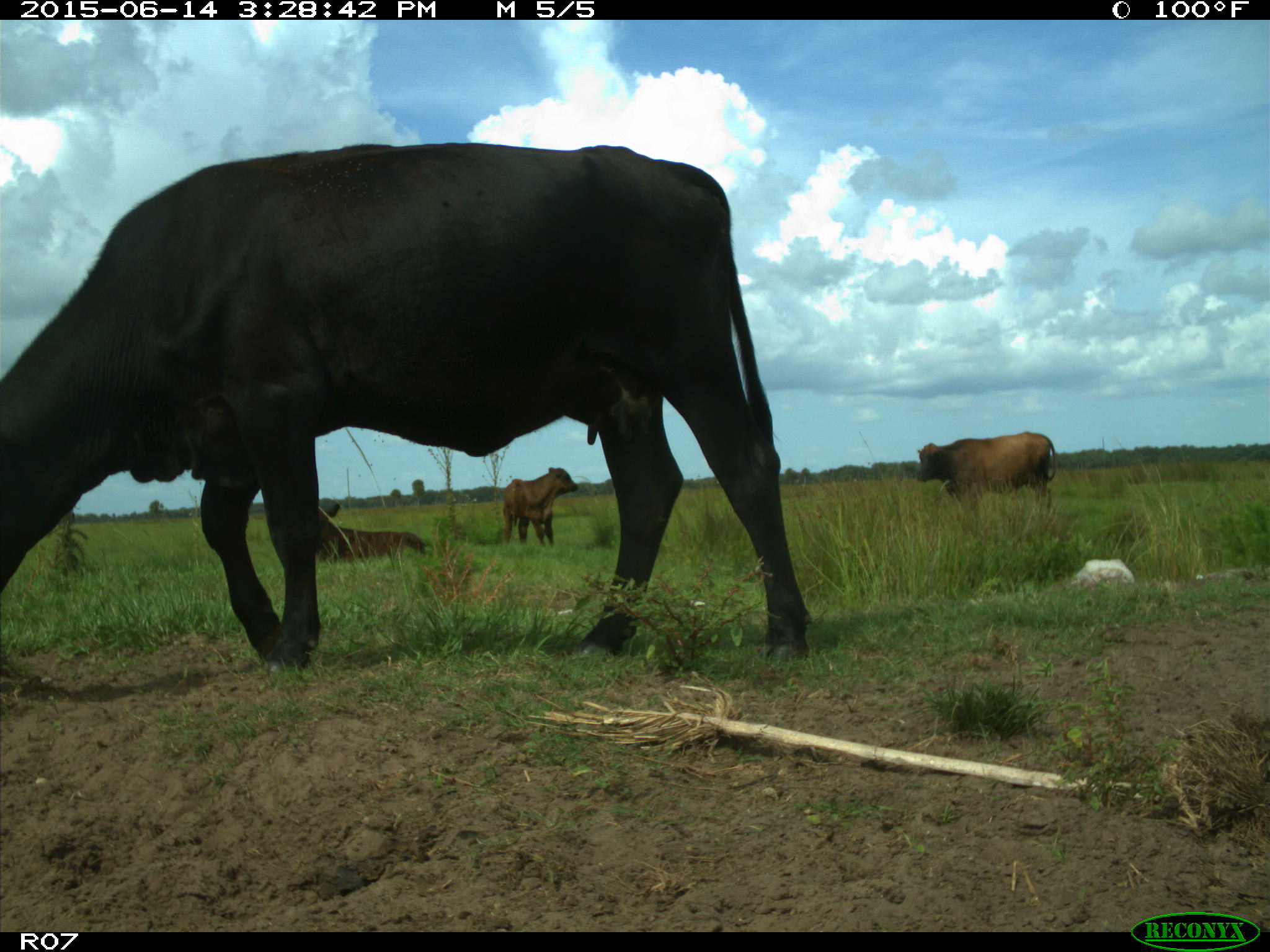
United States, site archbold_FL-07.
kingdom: Animalia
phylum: Chordata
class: Mammalia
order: Artiodactyla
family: Bovidae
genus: Bos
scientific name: Bos taurus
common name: domestic cow